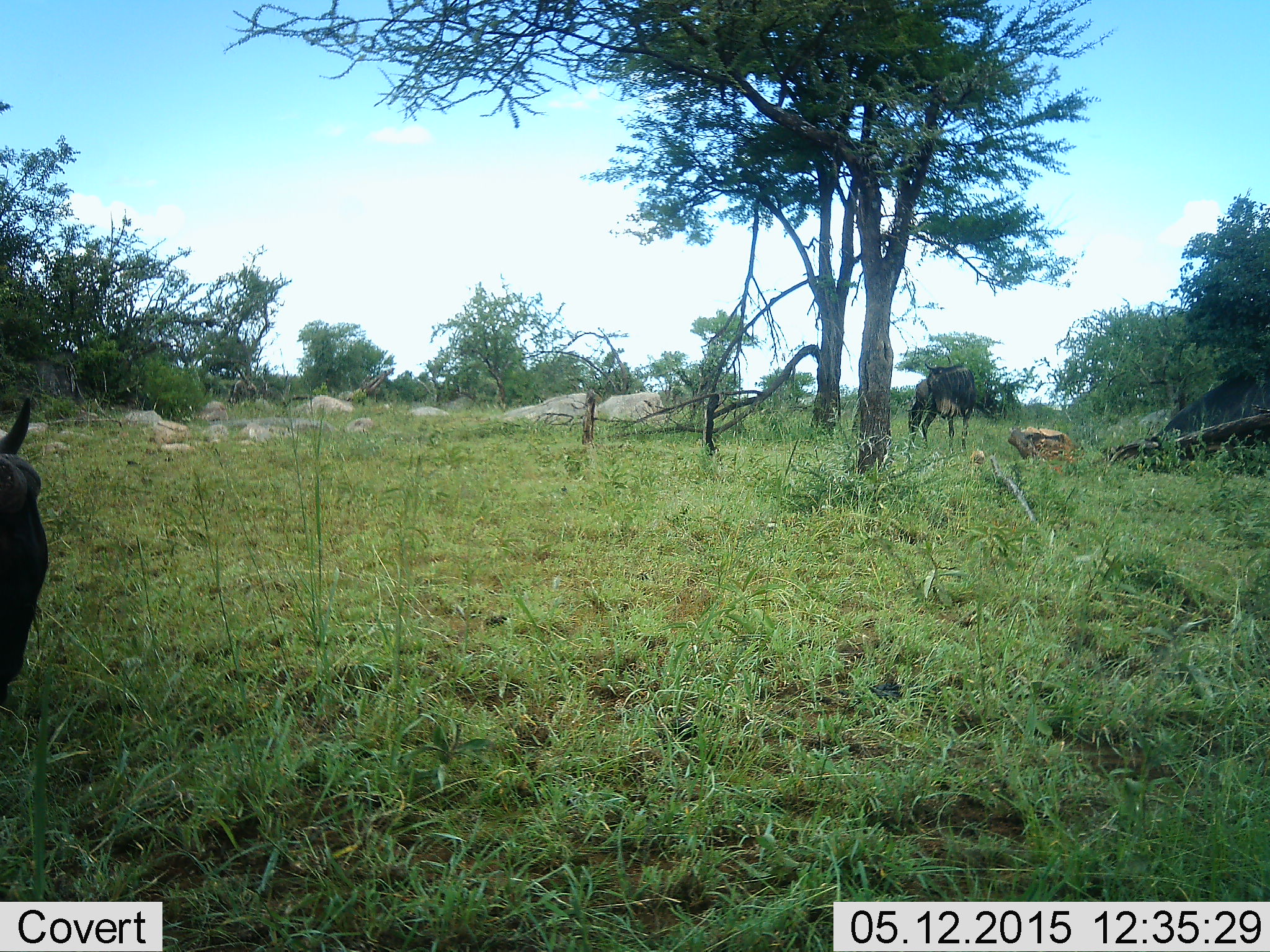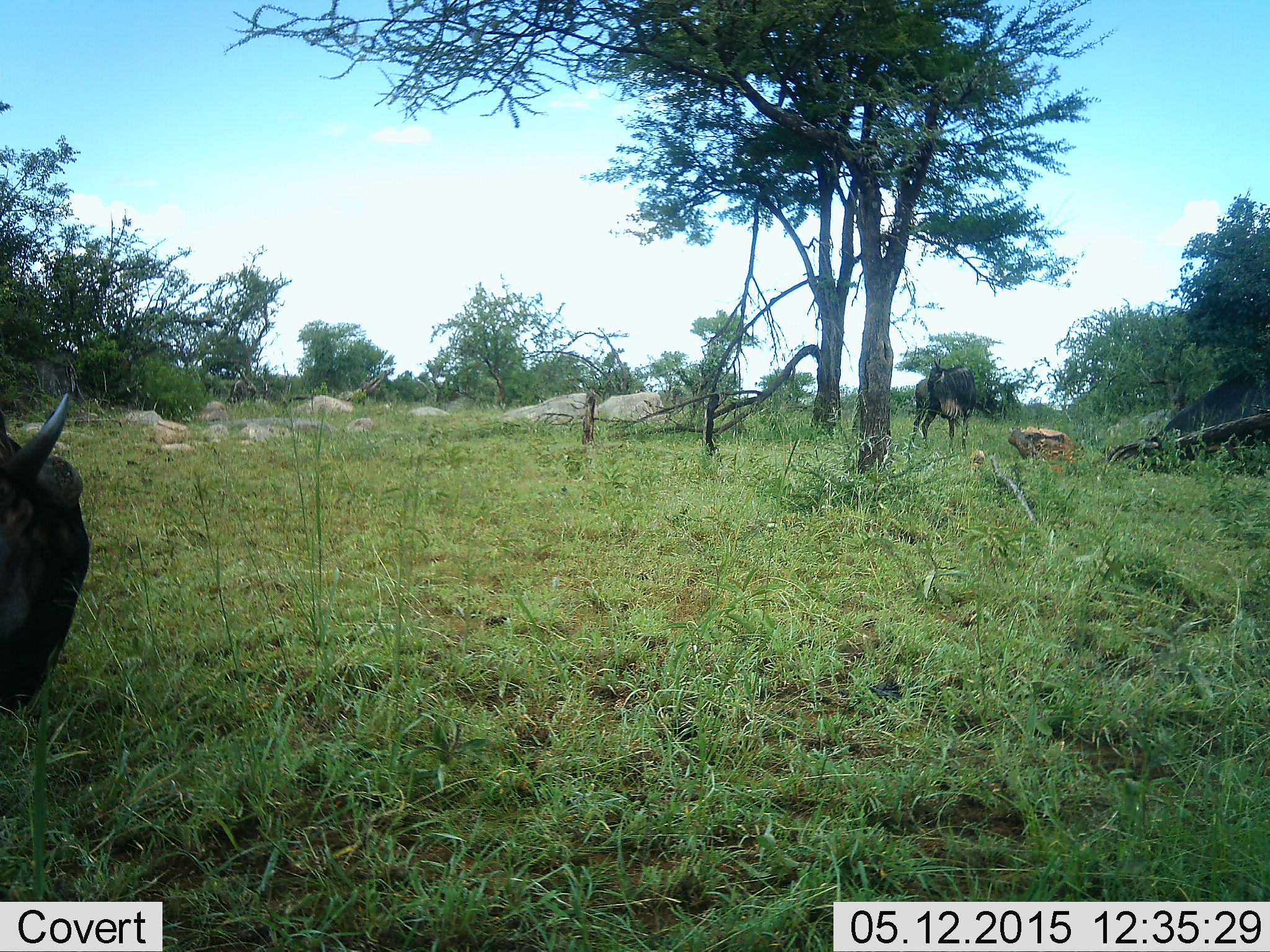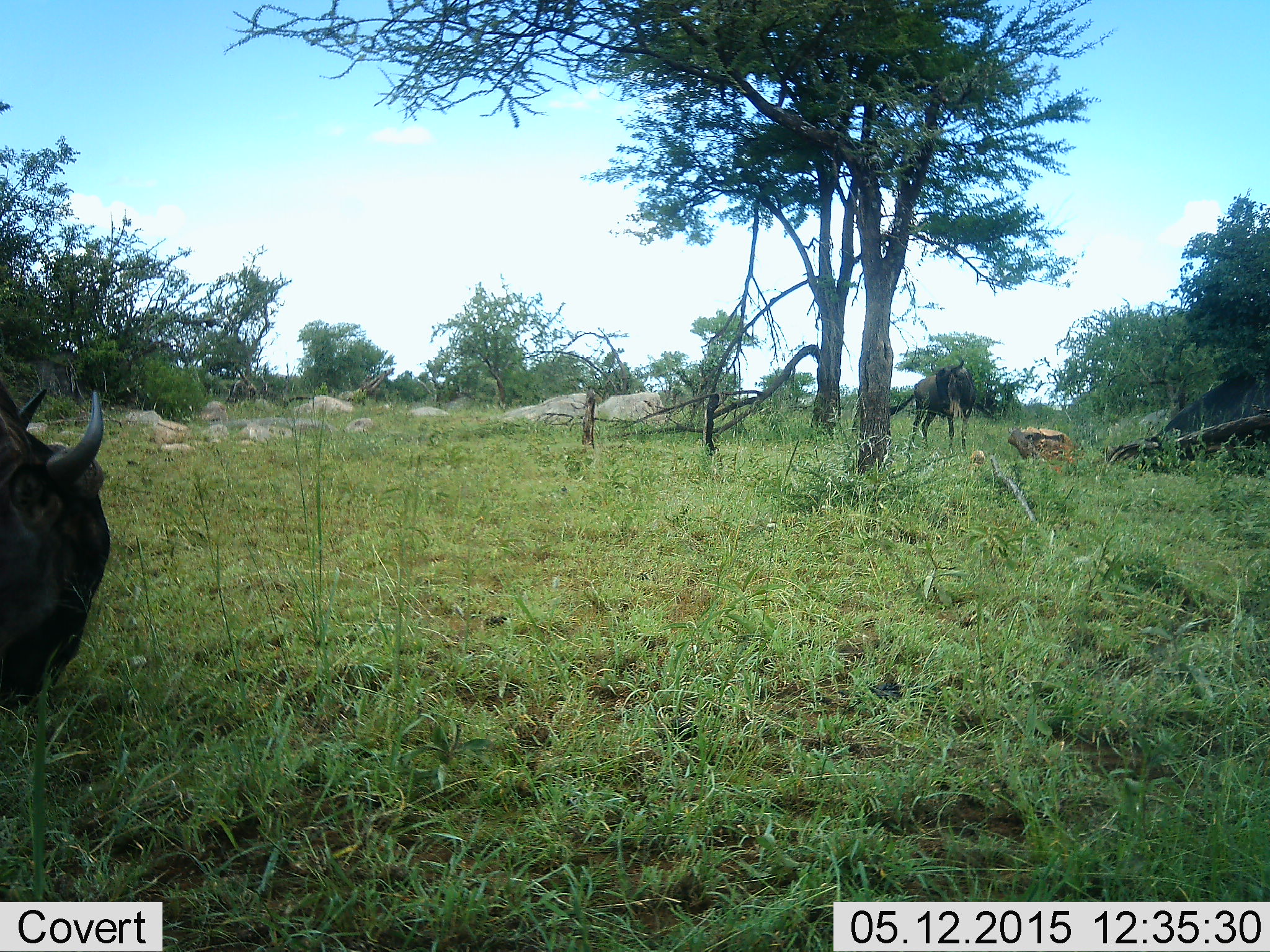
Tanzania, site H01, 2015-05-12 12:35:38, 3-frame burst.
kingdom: Animalia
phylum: Chordata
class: Mammalia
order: Artiodactyla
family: Bovidae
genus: Connochaetes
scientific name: Connochaetes taurinus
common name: blue wildebeest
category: wildebeest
Wildebeest (blue wildebeest) (Connochaetes taurinus), count 2. Behavior (volunteer vote fractions): standing 100%, resting 0%, moving 50%, interacting 0%. Young present (vote fraction): 0%. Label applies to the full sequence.